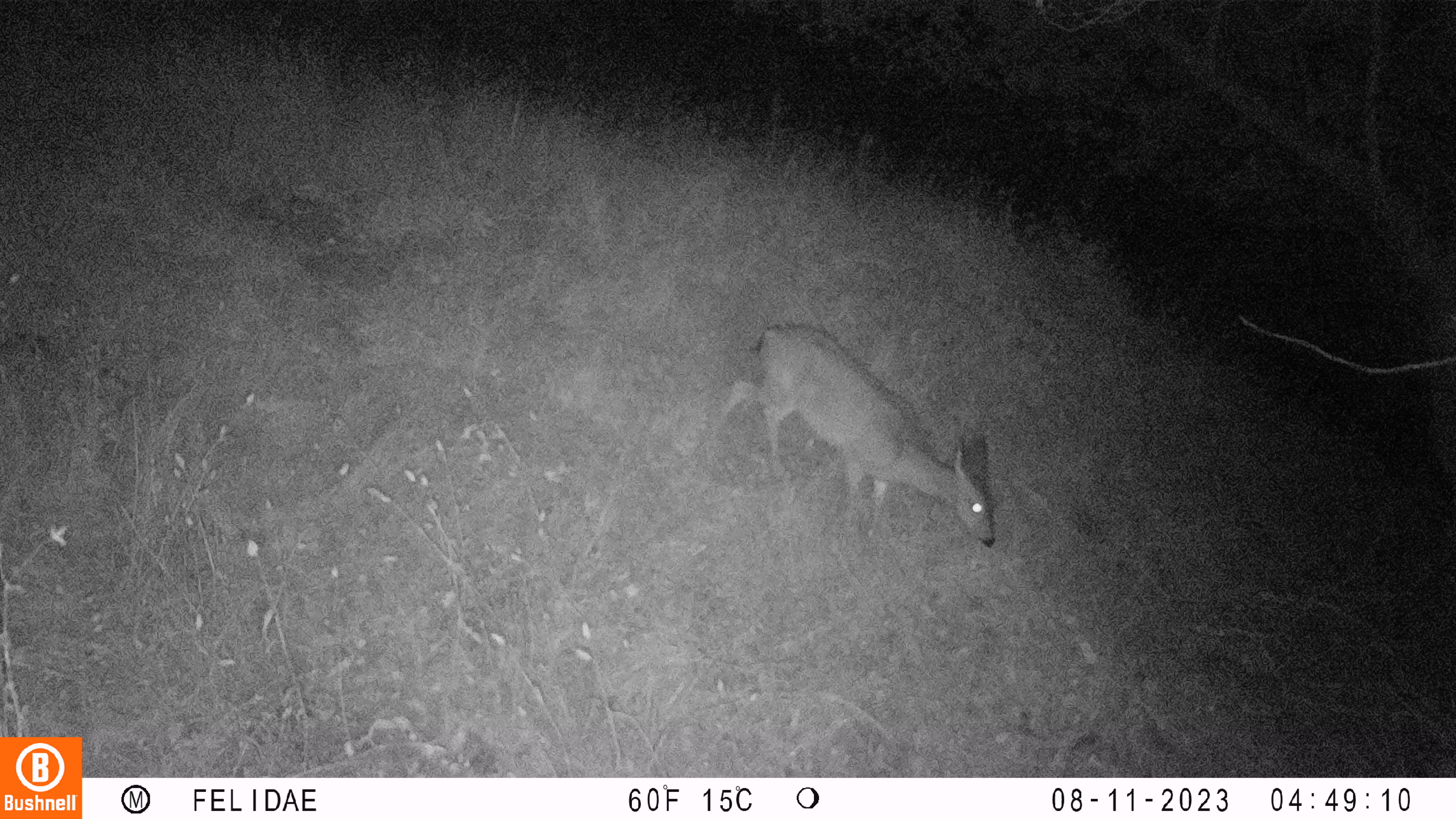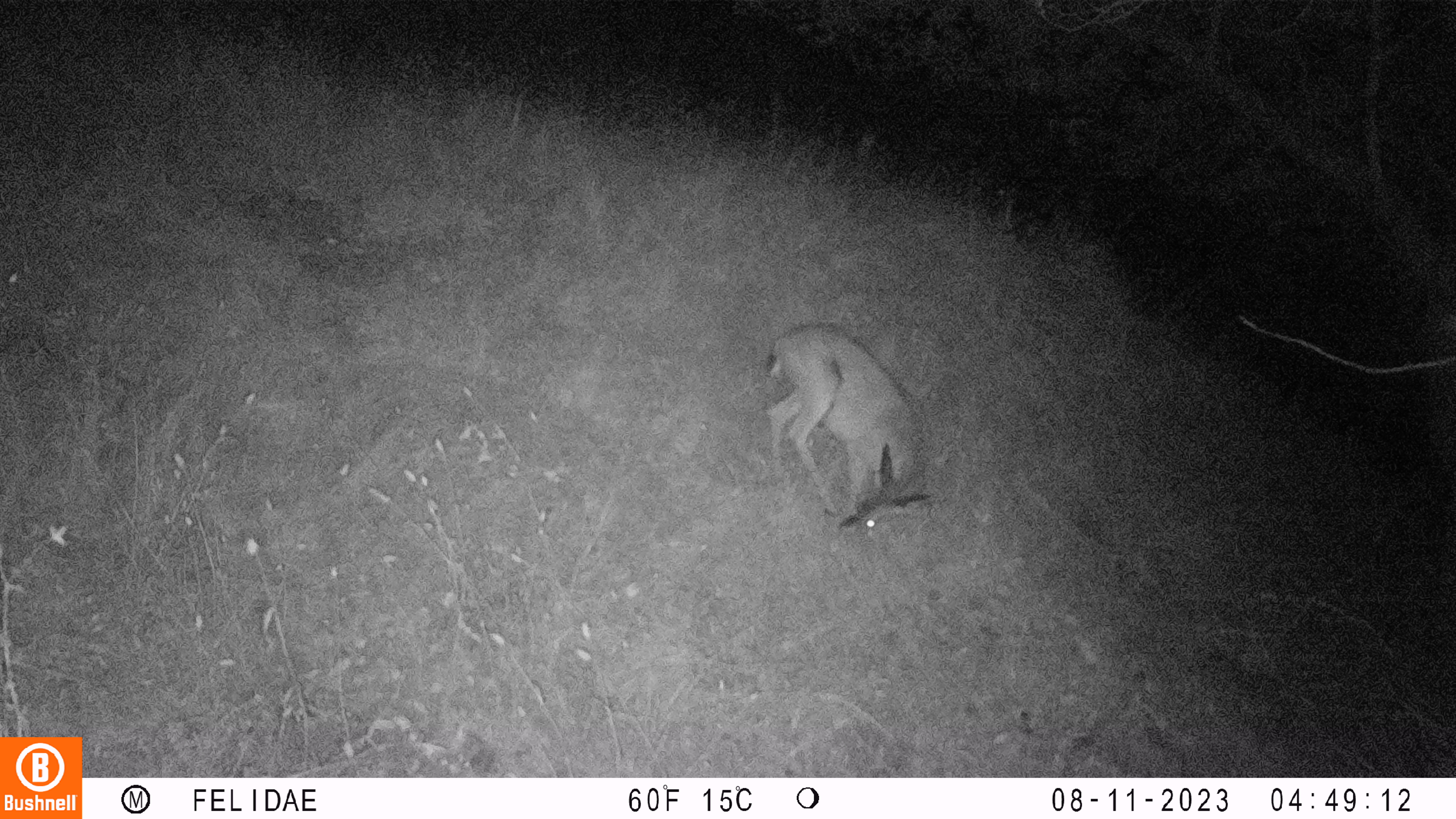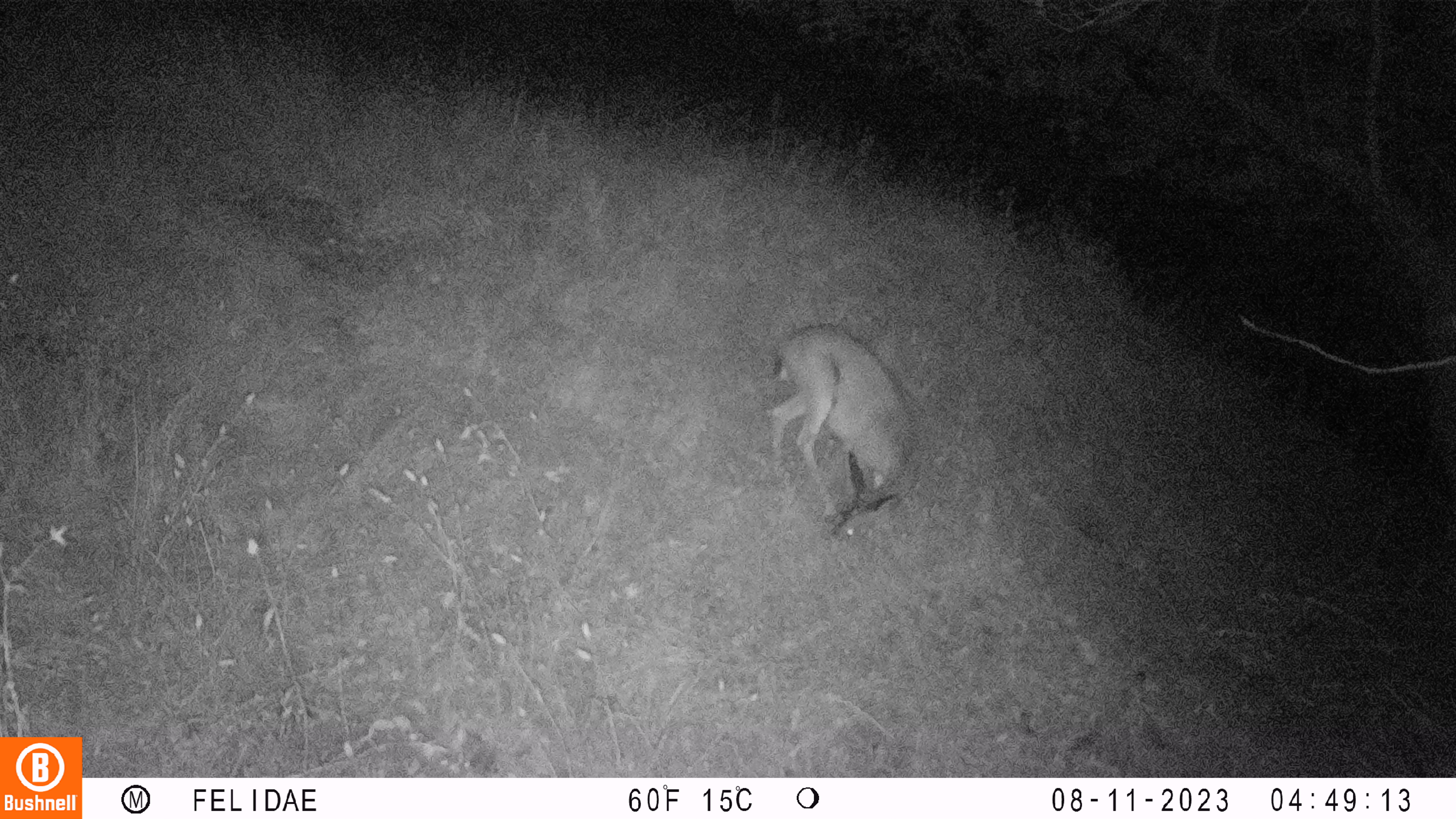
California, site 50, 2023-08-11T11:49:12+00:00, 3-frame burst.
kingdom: Animalia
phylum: Chordata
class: Mammalia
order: Artiodactyla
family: Cervidae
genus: Odocoileus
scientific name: Odocoileus hemionus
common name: mule deer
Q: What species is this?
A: Mule deer (Odocoileus hemionus).